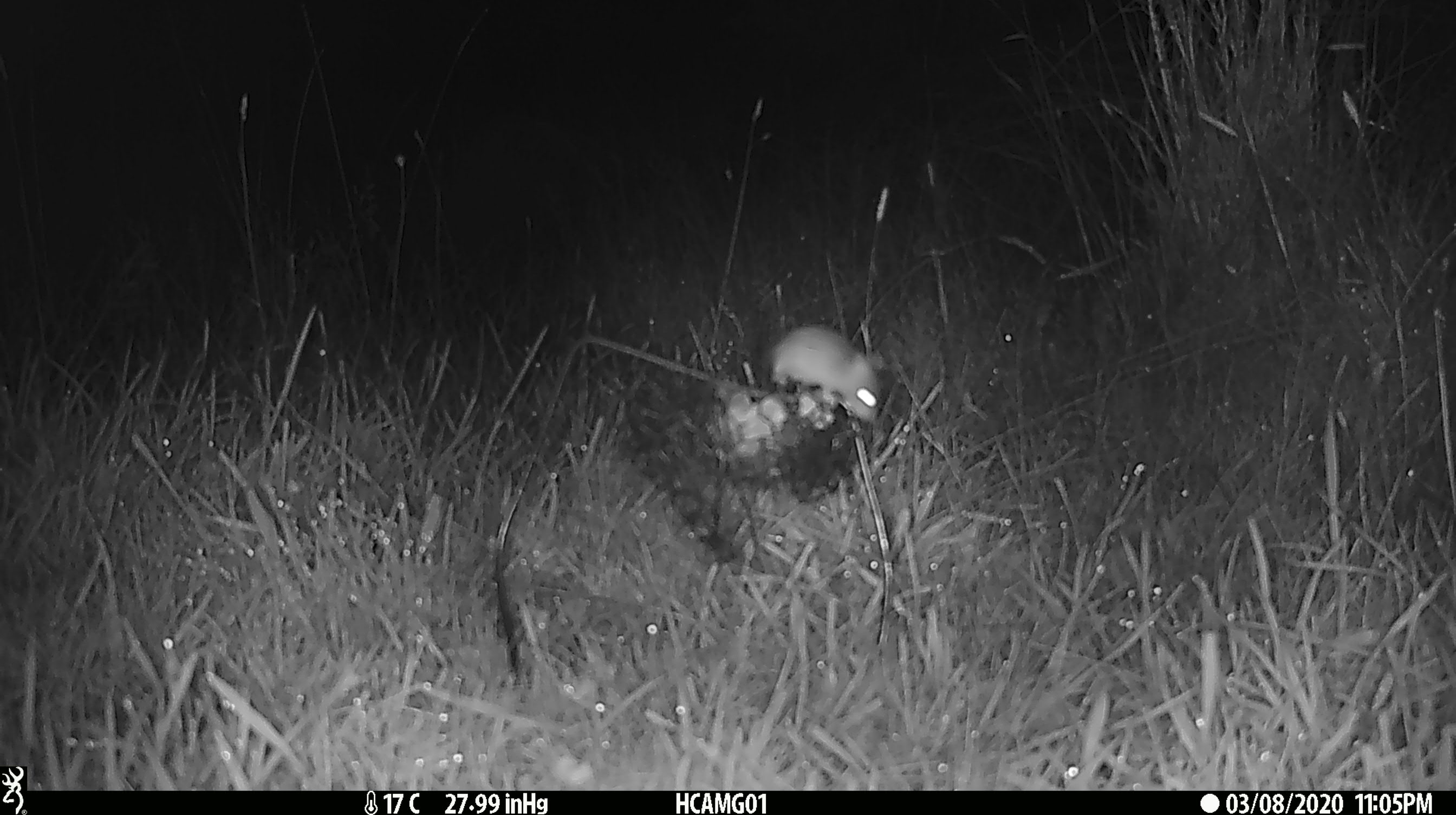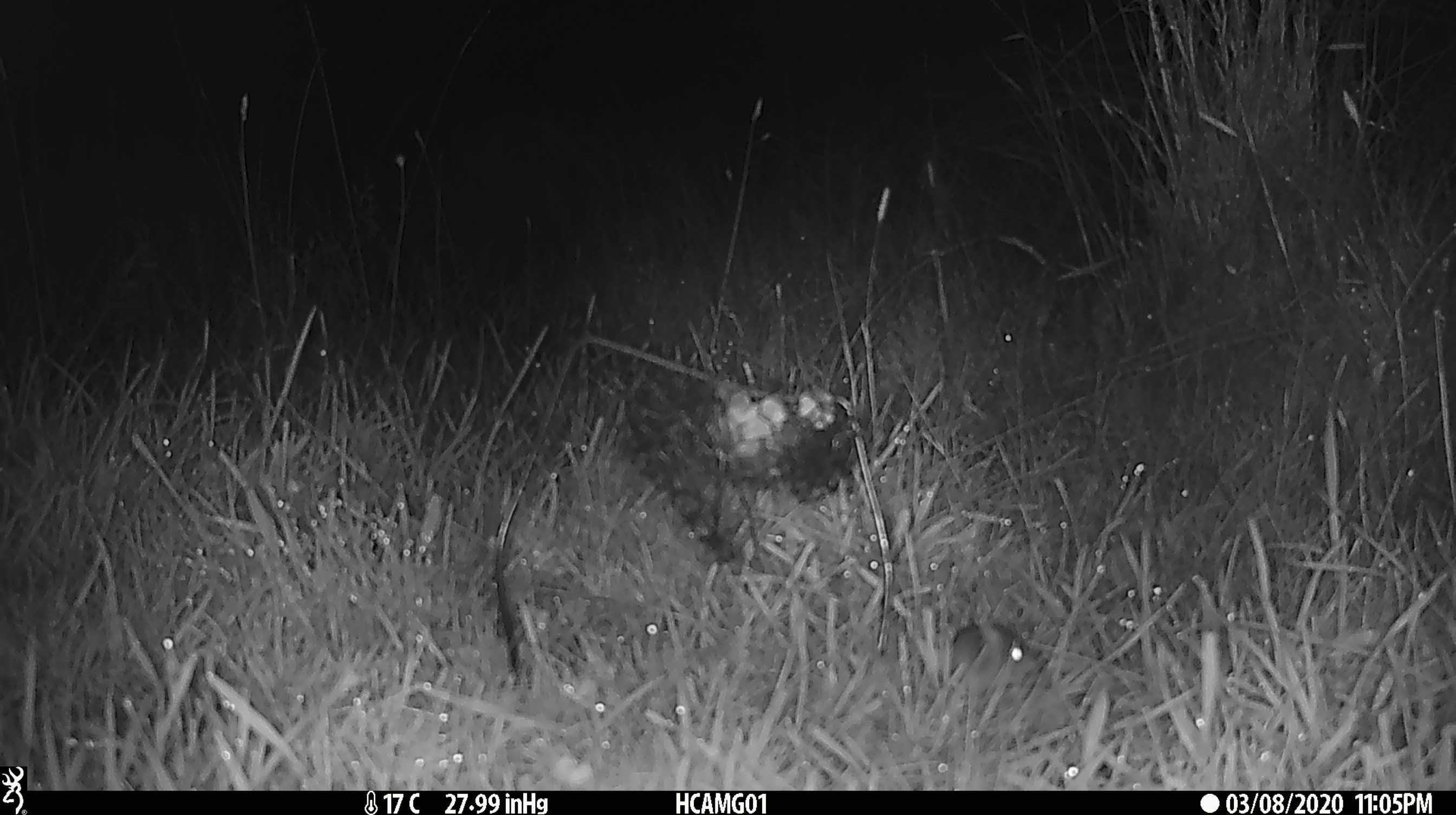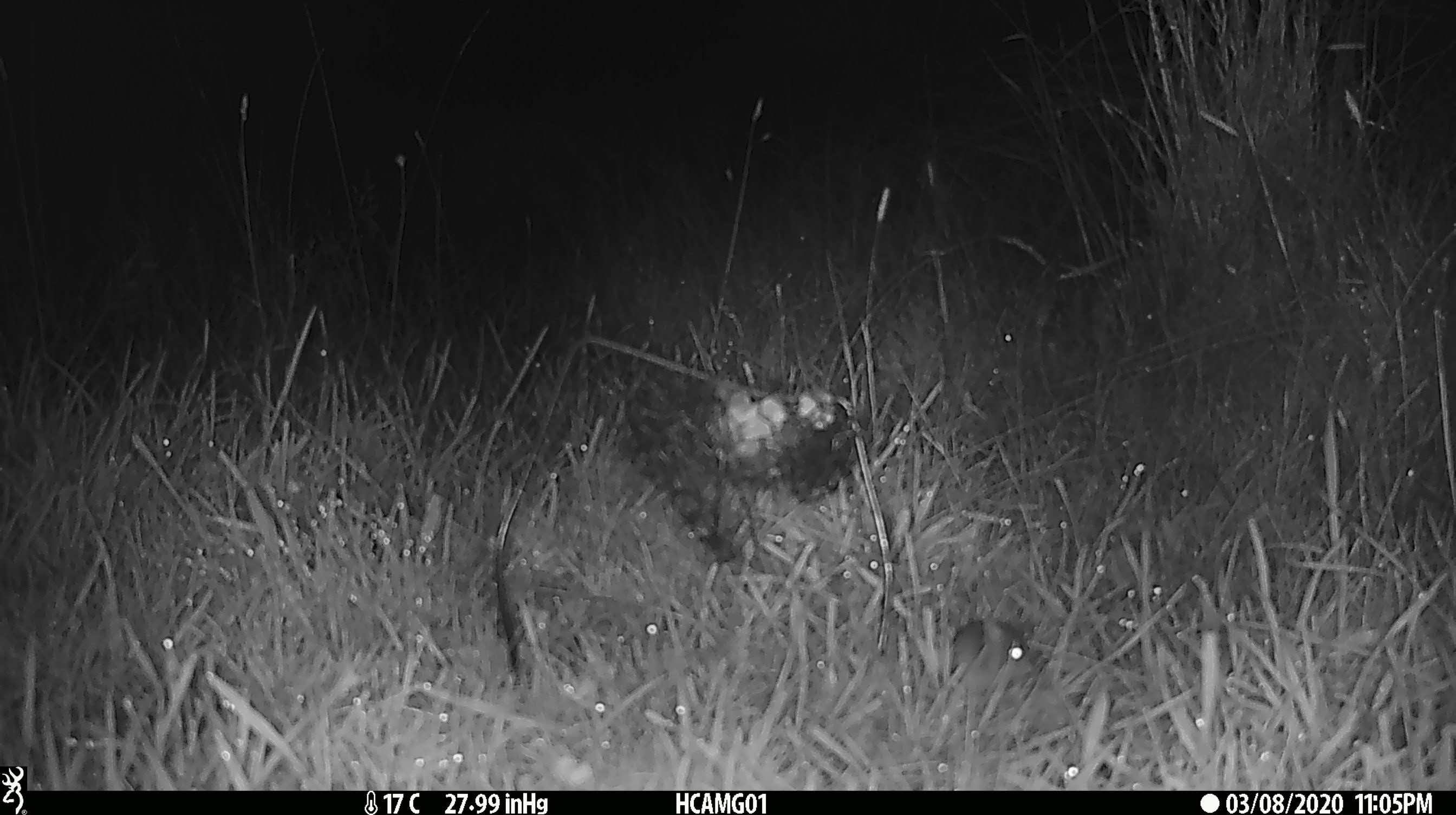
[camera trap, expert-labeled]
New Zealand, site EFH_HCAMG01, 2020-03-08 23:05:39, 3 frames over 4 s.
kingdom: Animalia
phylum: Chordata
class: Mammalia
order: Rodentia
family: Muridae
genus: Mus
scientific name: Mus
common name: mouse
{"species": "mouse (Mus)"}